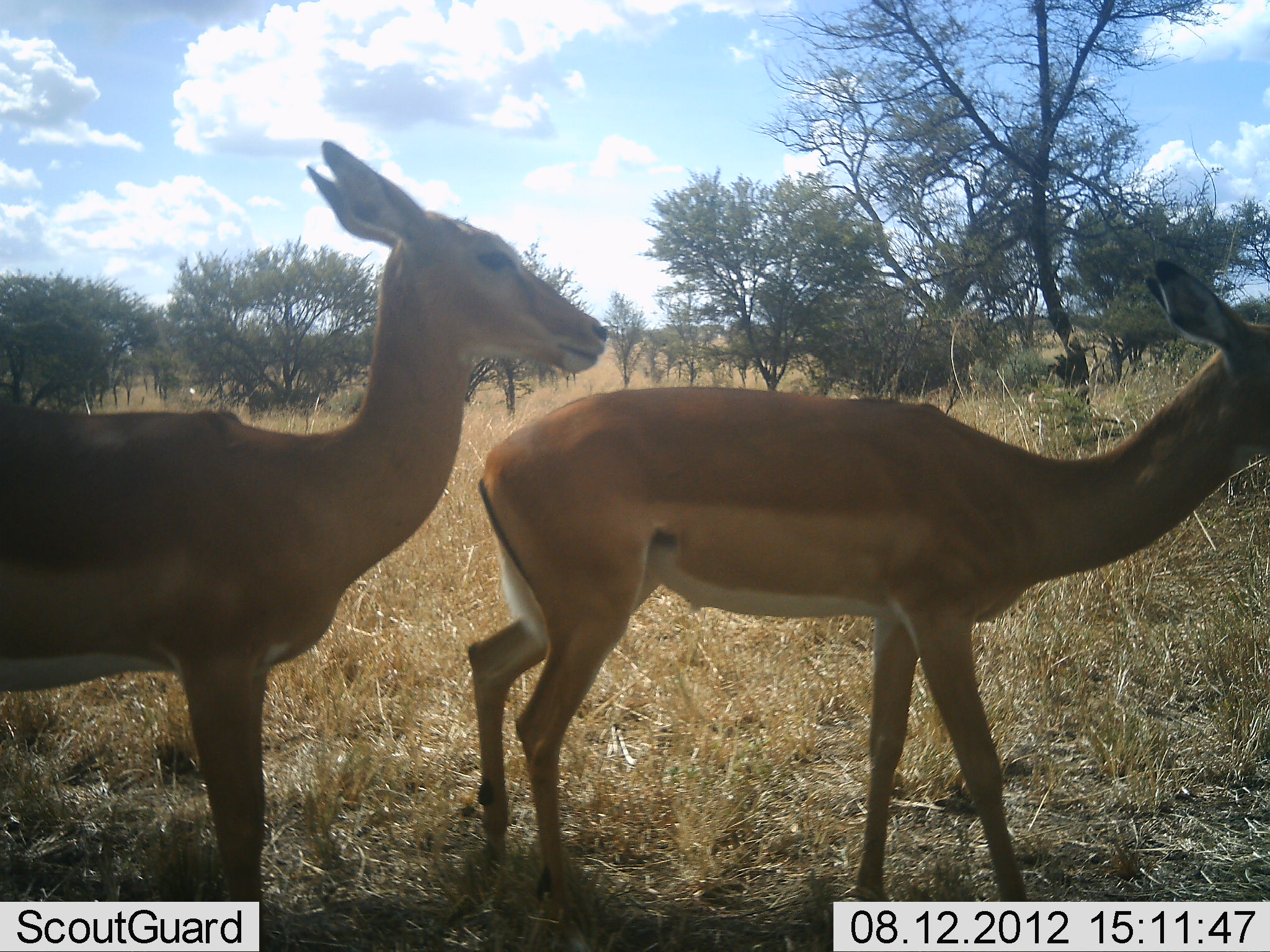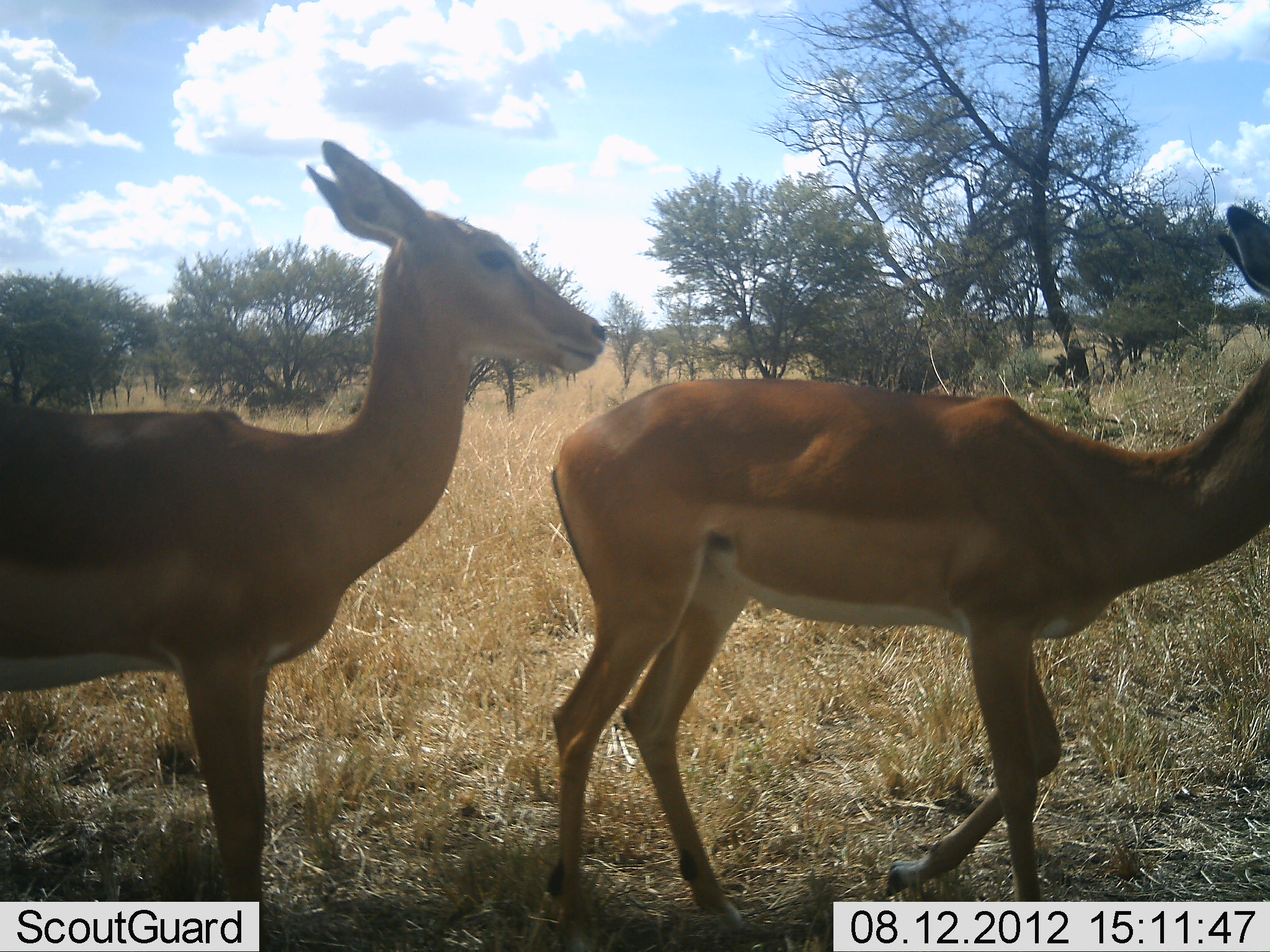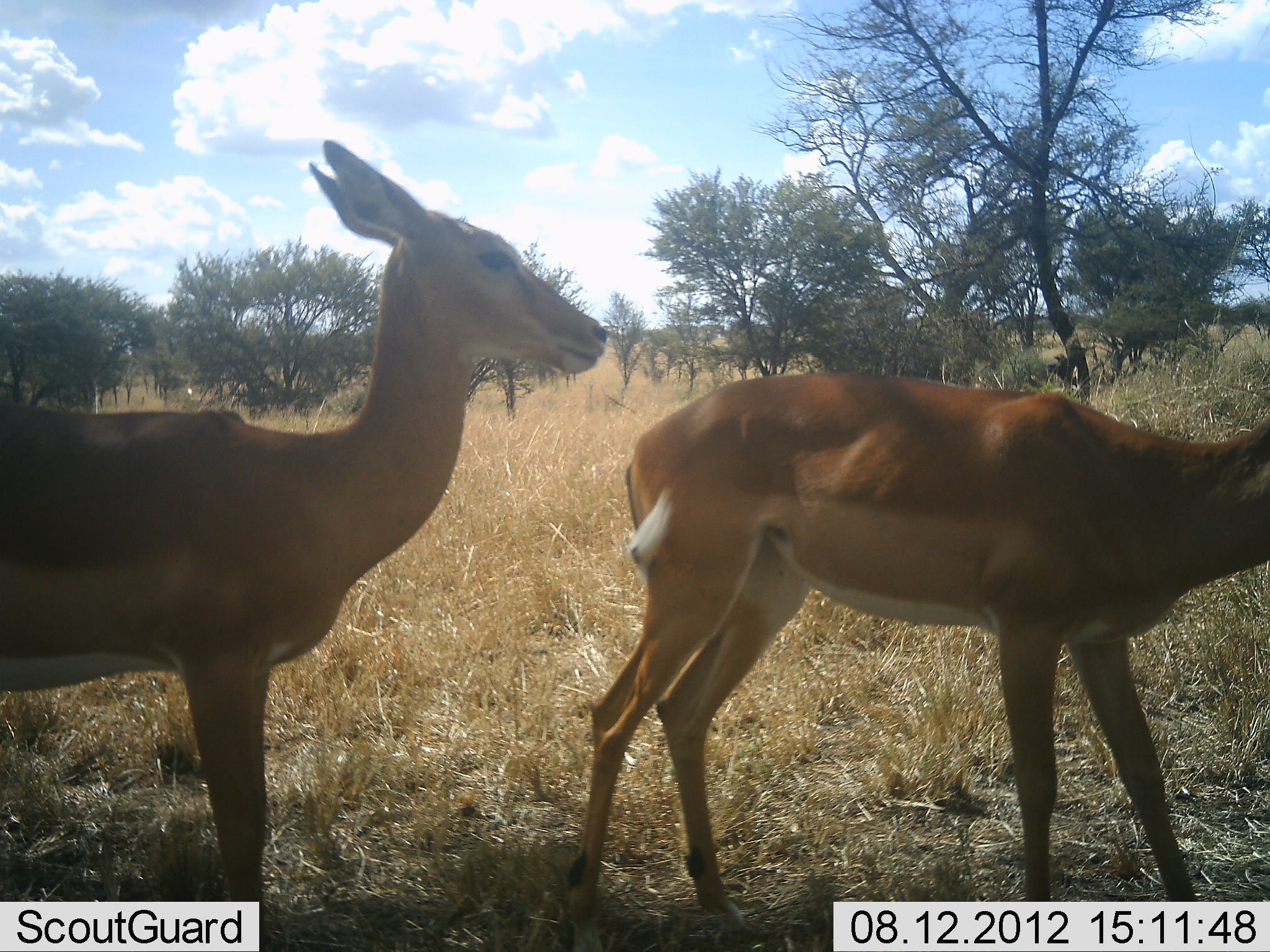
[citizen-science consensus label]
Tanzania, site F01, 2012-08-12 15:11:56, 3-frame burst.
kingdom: Animalia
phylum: Chordata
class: Mammalia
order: Artiodactyla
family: Bovidae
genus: Aepyceros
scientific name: Aepyceros melampus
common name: impala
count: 2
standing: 80%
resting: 0%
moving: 70%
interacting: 0%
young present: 0%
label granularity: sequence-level